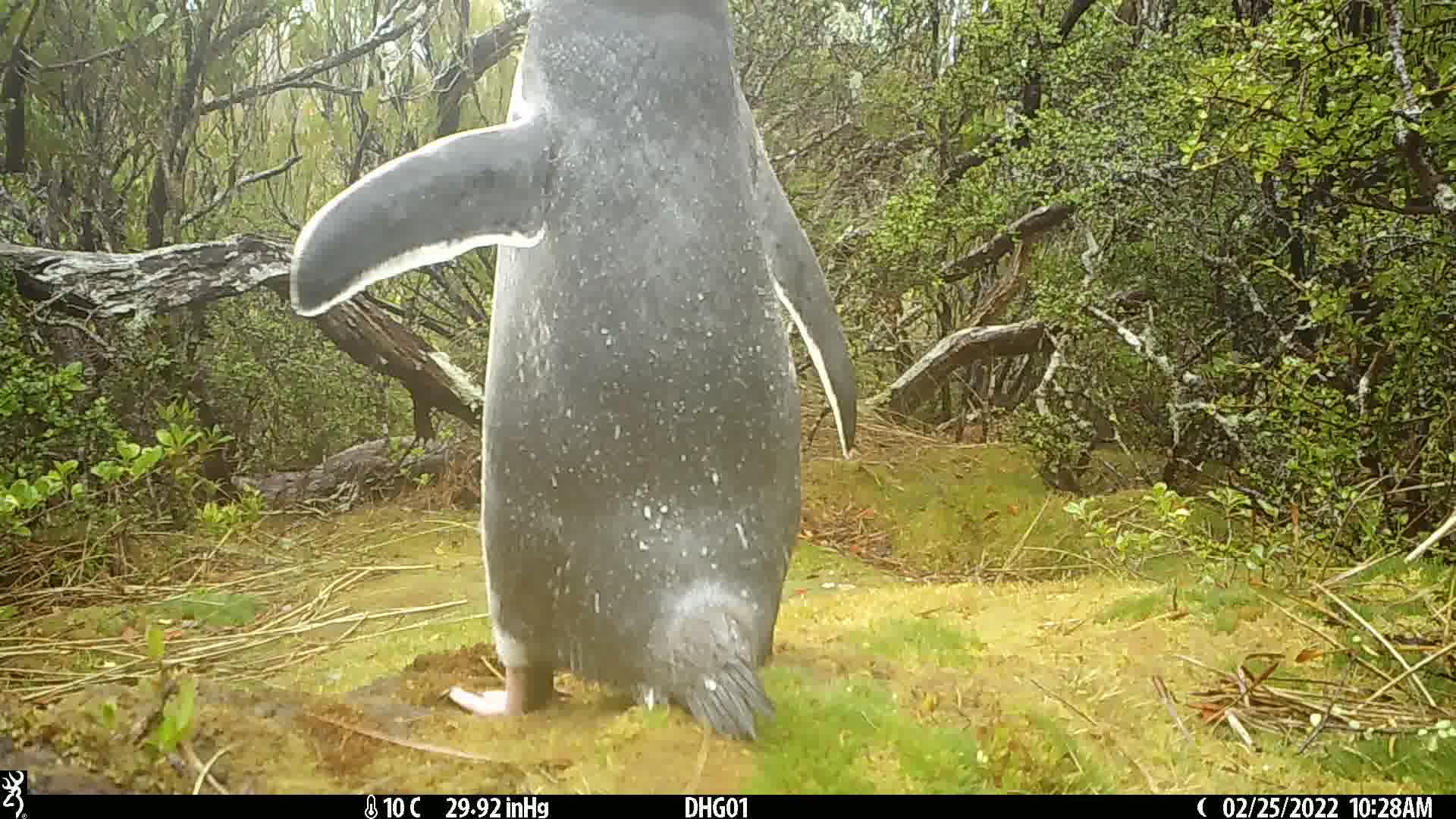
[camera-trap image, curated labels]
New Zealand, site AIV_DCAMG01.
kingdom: Animalia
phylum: Chordata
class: Aves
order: Sphenisciformes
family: Spheniscidae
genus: Megadyptes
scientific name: Megadyptes antipodes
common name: yellow-eyed penguin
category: yellow eyed penguin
Yellow eyed penguin (yellow-eyed penguin) (Megadyptes antipodes).